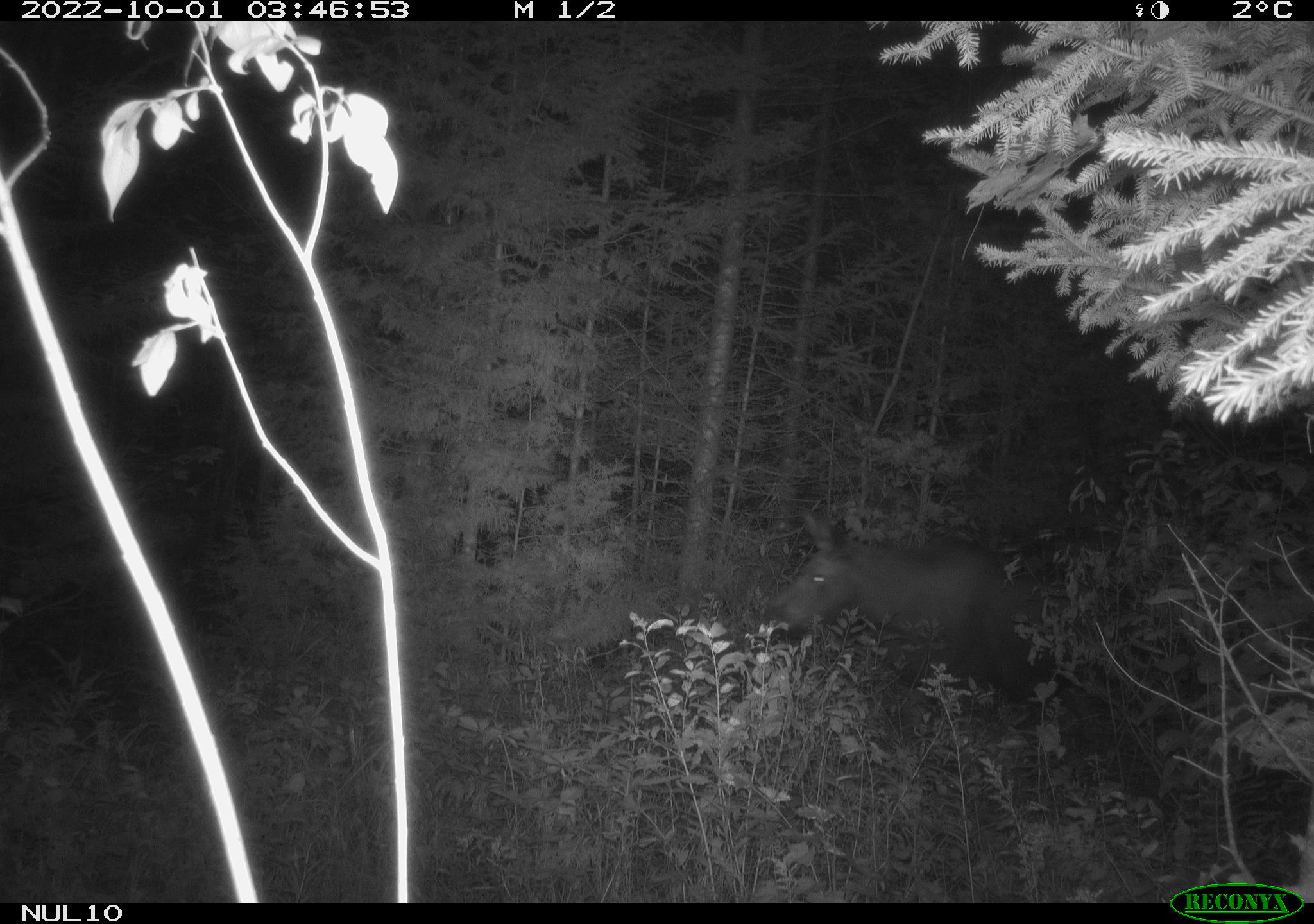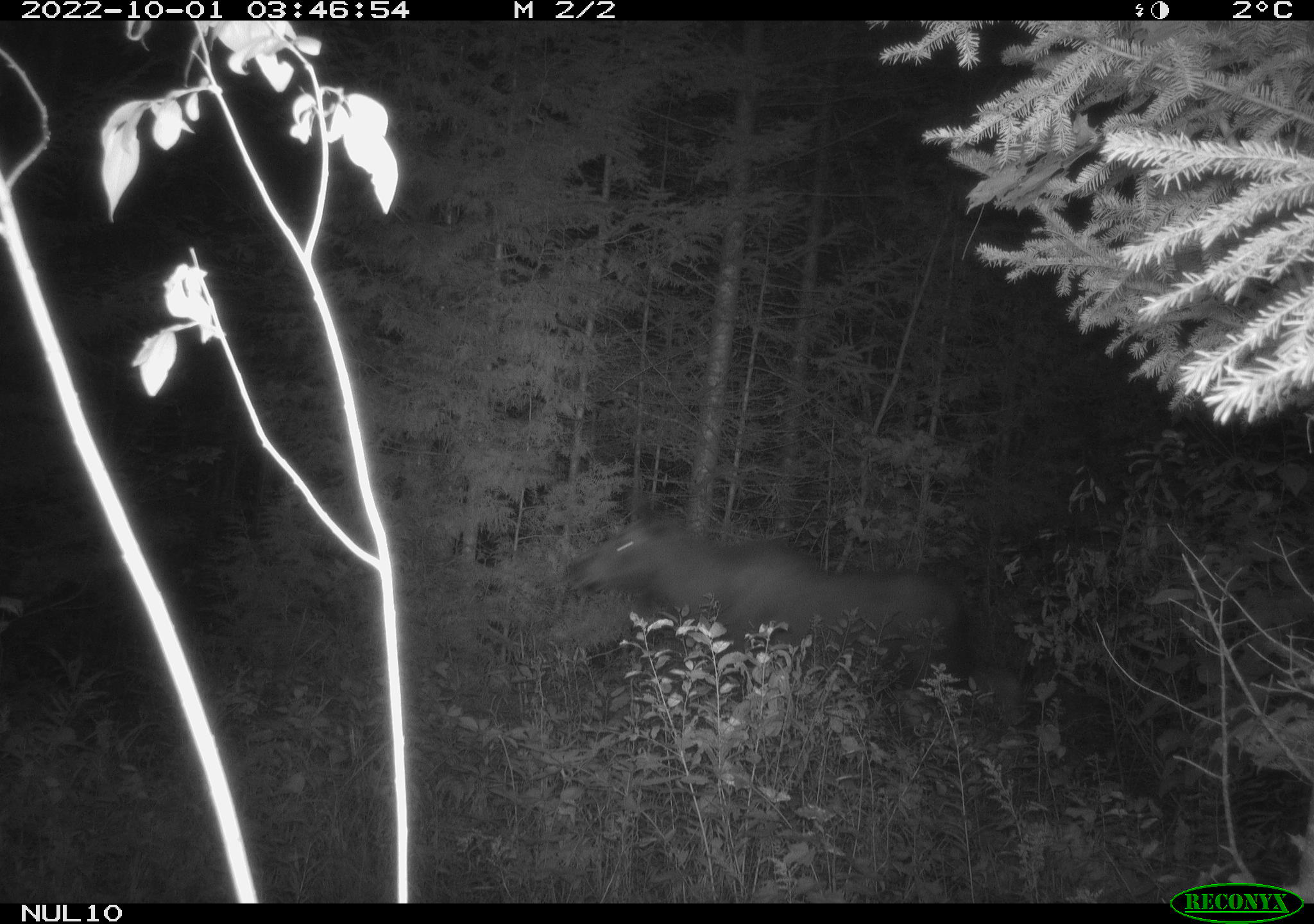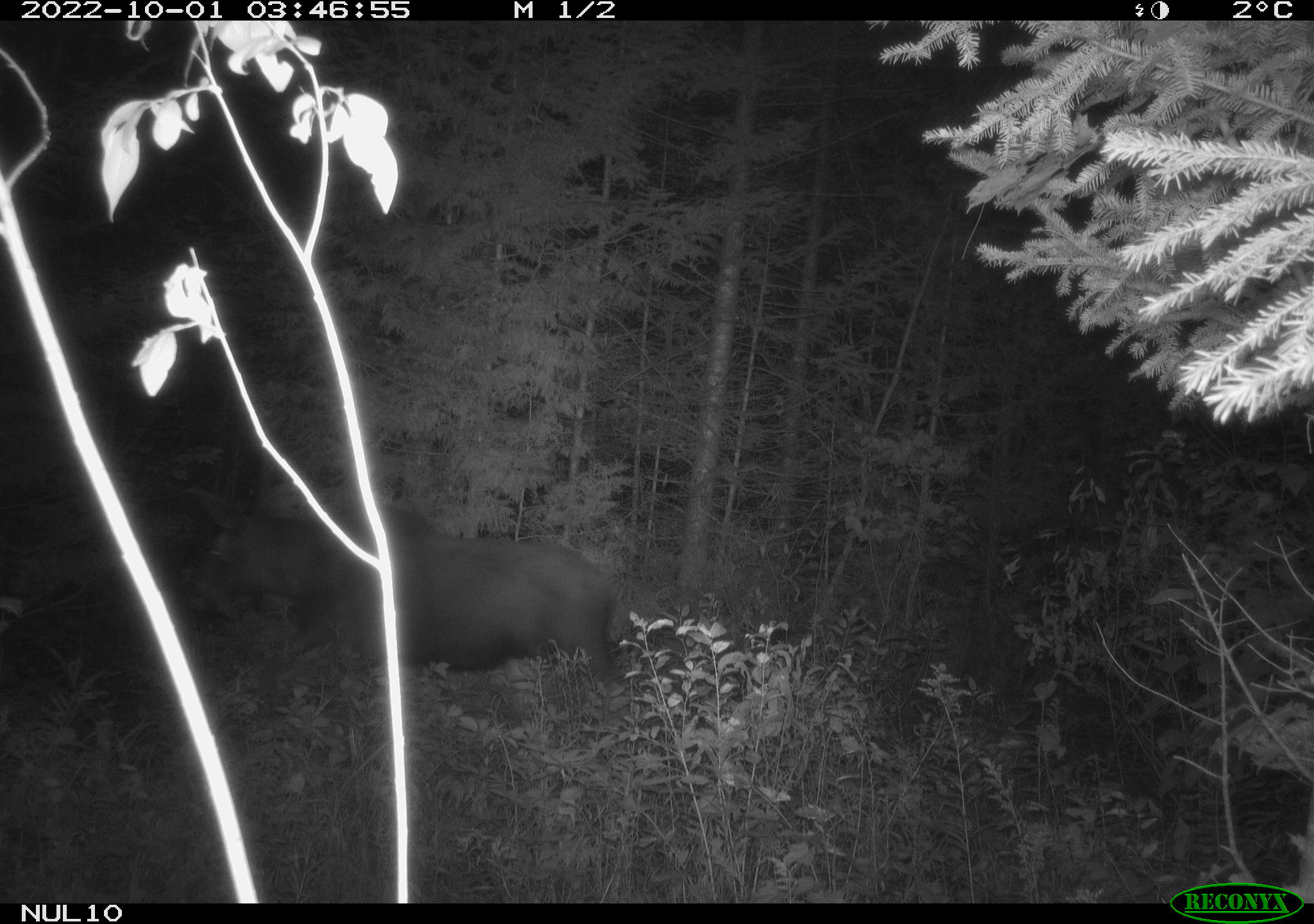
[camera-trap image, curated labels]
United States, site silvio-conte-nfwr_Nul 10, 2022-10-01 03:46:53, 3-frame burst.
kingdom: Animalia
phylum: Chordata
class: Mammalia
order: Artiodactyla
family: Cervidae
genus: Alces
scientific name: Alces alces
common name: moose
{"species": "moose (Alces alces)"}